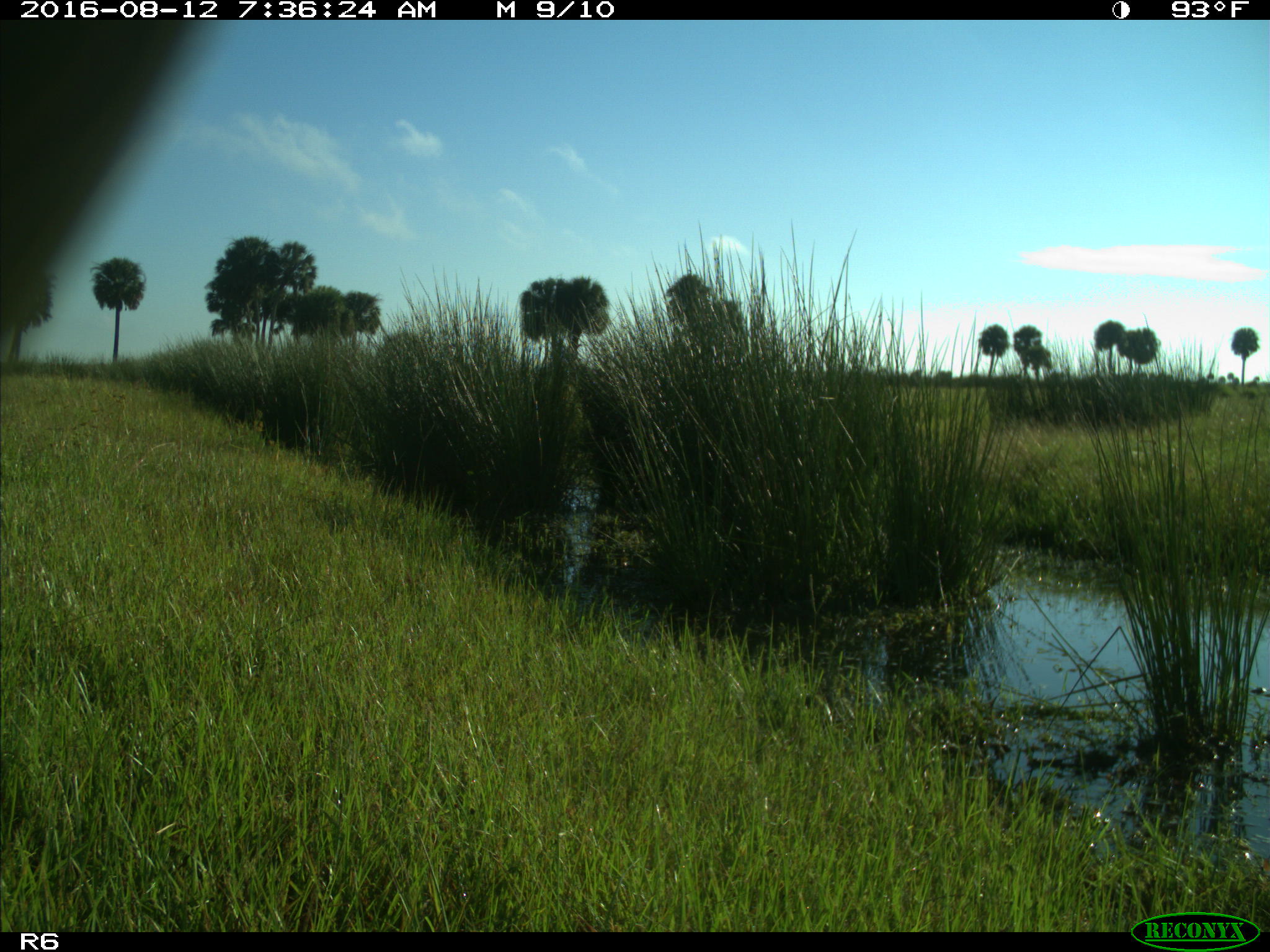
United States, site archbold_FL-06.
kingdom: Animalia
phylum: Chordata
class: Mammalia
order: Artiodactyla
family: Bovidae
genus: Bos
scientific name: Bos taurus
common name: domestic cow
Bos taurus (domestic cow).